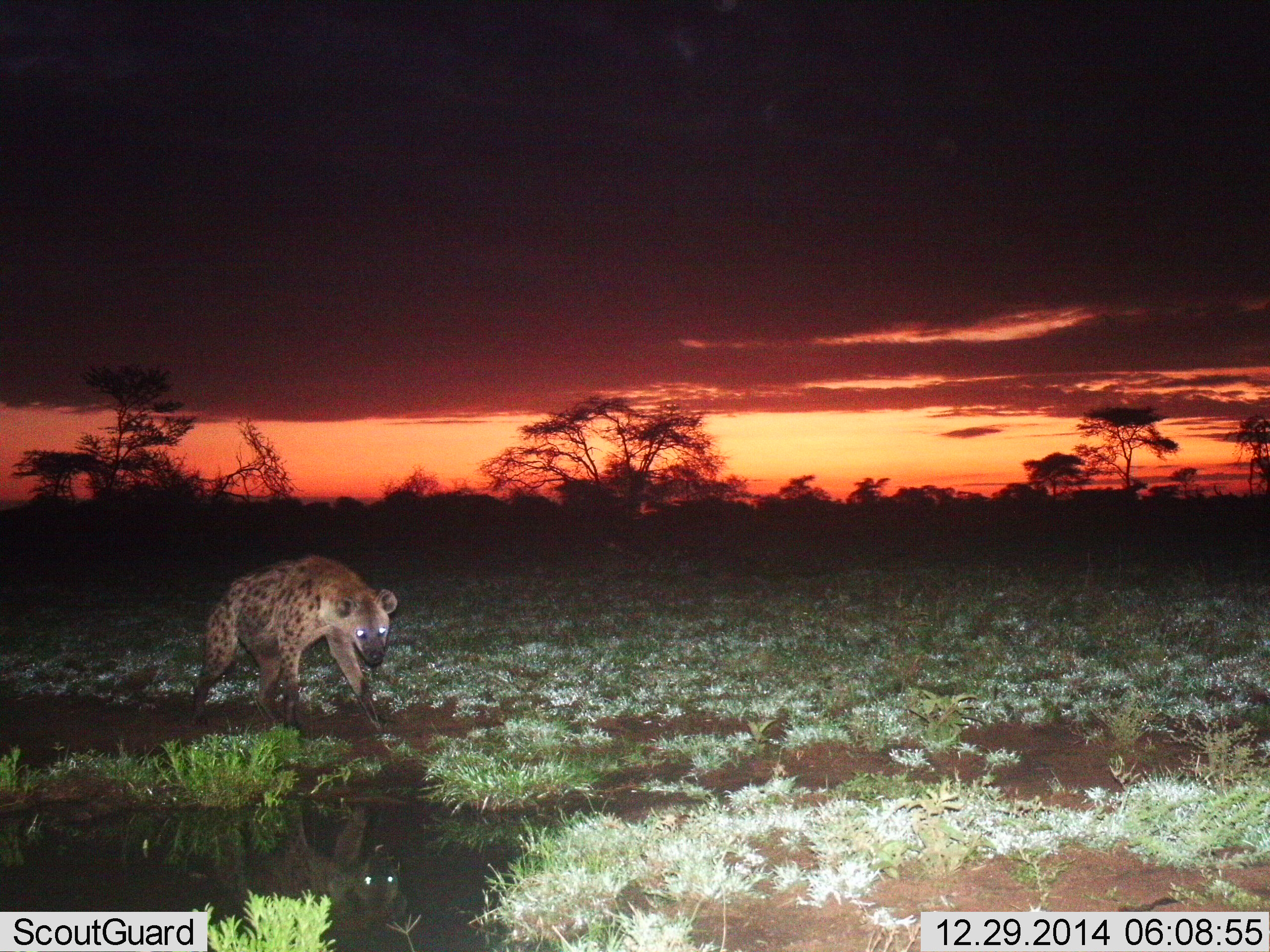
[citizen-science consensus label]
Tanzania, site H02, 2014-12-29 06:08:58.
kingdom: Animalia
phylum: Chordata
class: Mammalia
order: Carnivora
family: Hyaenidae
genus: Crocuta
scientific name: Crocuta crocuta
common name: spotted hyena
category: hyenaspotted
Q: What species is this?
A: Hyenaspotted (spotted hyena) (Crocuta crocuta).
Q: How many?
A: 1.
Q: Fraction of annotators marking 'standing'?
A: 20%.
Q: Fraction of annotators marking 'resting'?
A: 0%.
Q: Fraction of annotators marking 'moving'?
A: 90%.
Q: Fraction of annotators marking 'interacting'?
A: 0%.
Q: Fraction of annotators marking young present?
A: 0%.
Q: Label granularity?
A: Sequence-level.